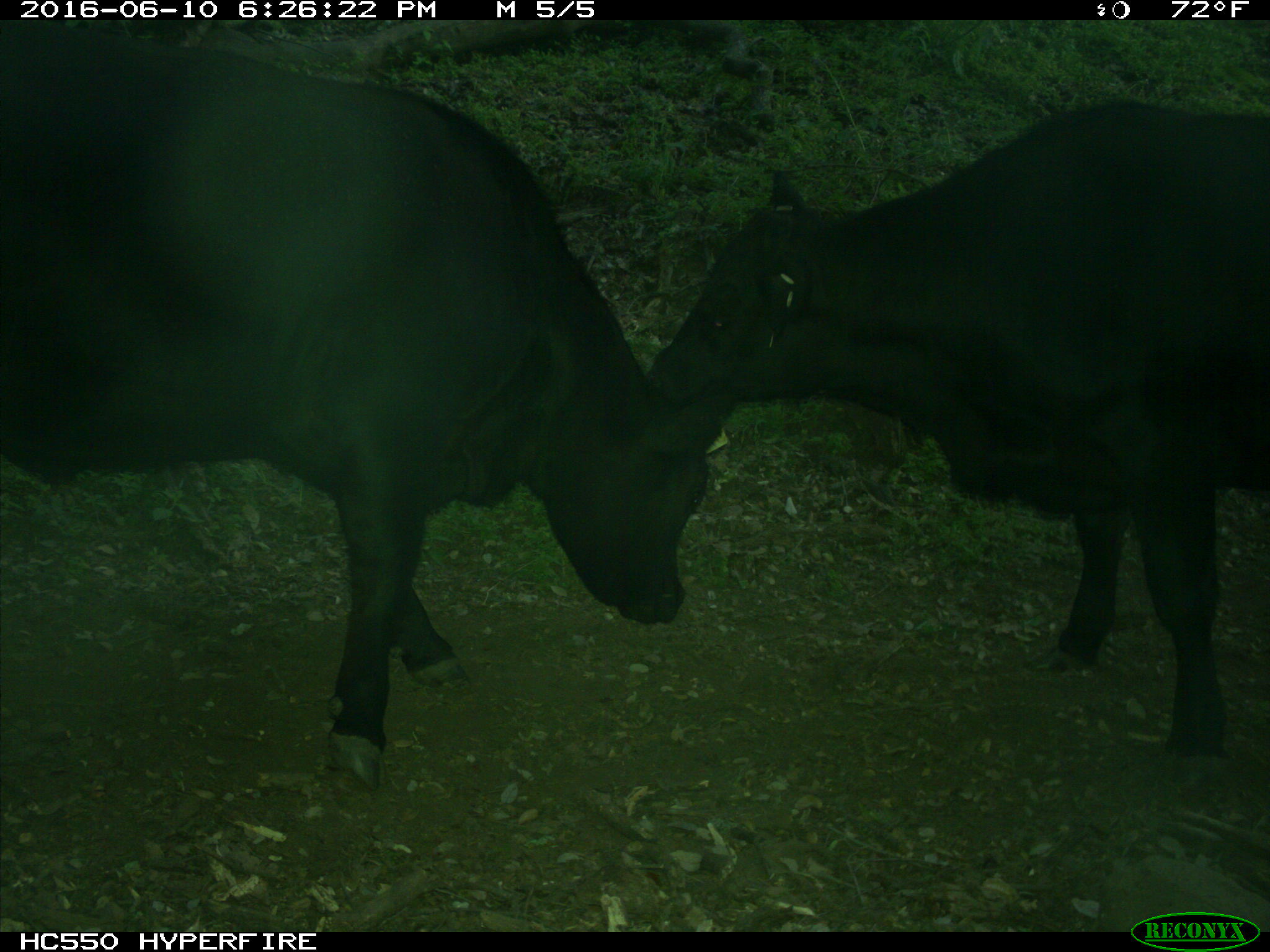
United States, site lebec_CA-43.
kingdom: Animalia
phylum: Chordata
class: Mammalia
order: Artiodactyla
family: Bovidae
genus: Bos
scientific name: Bos taurus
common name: domestic cow